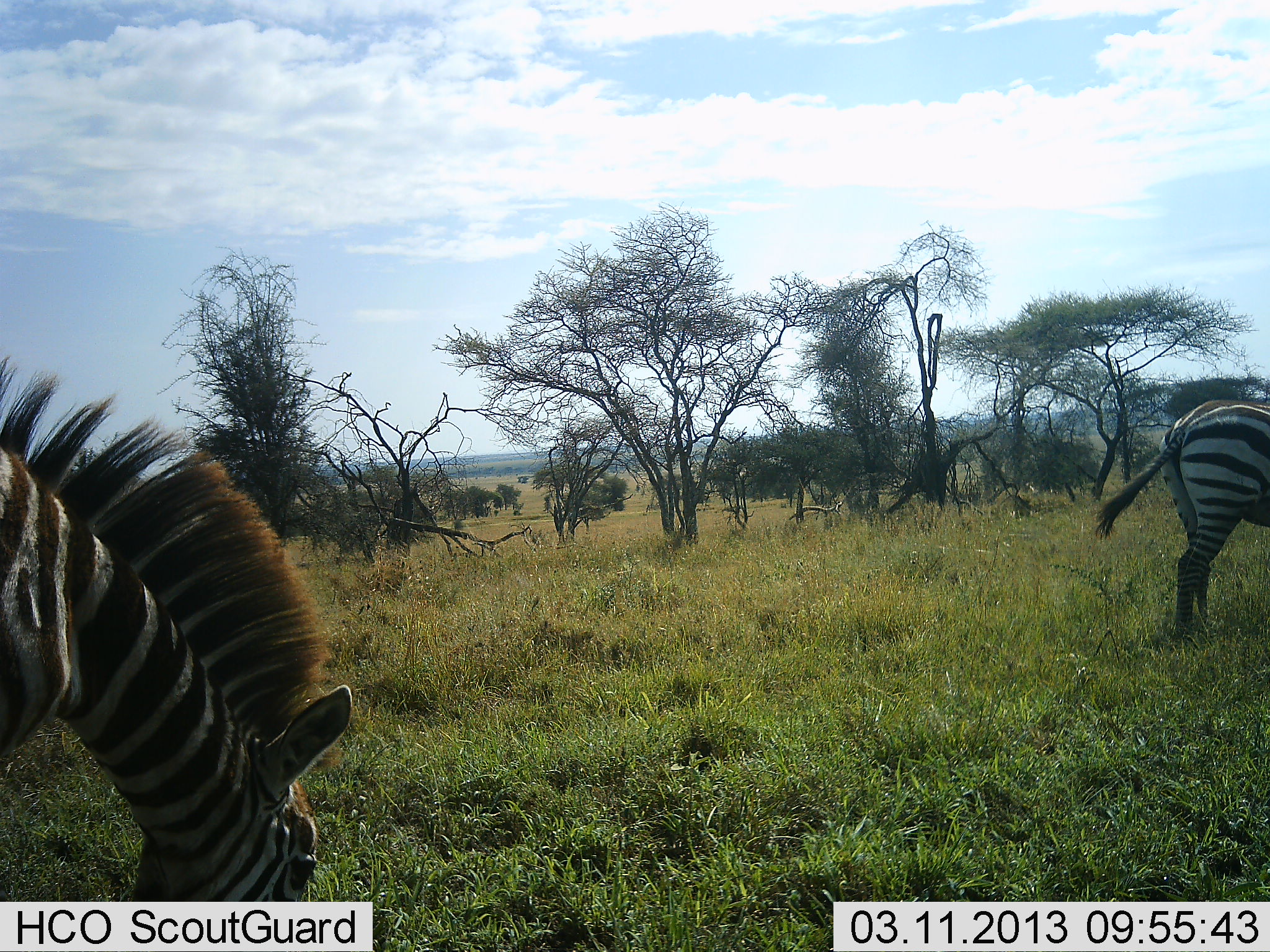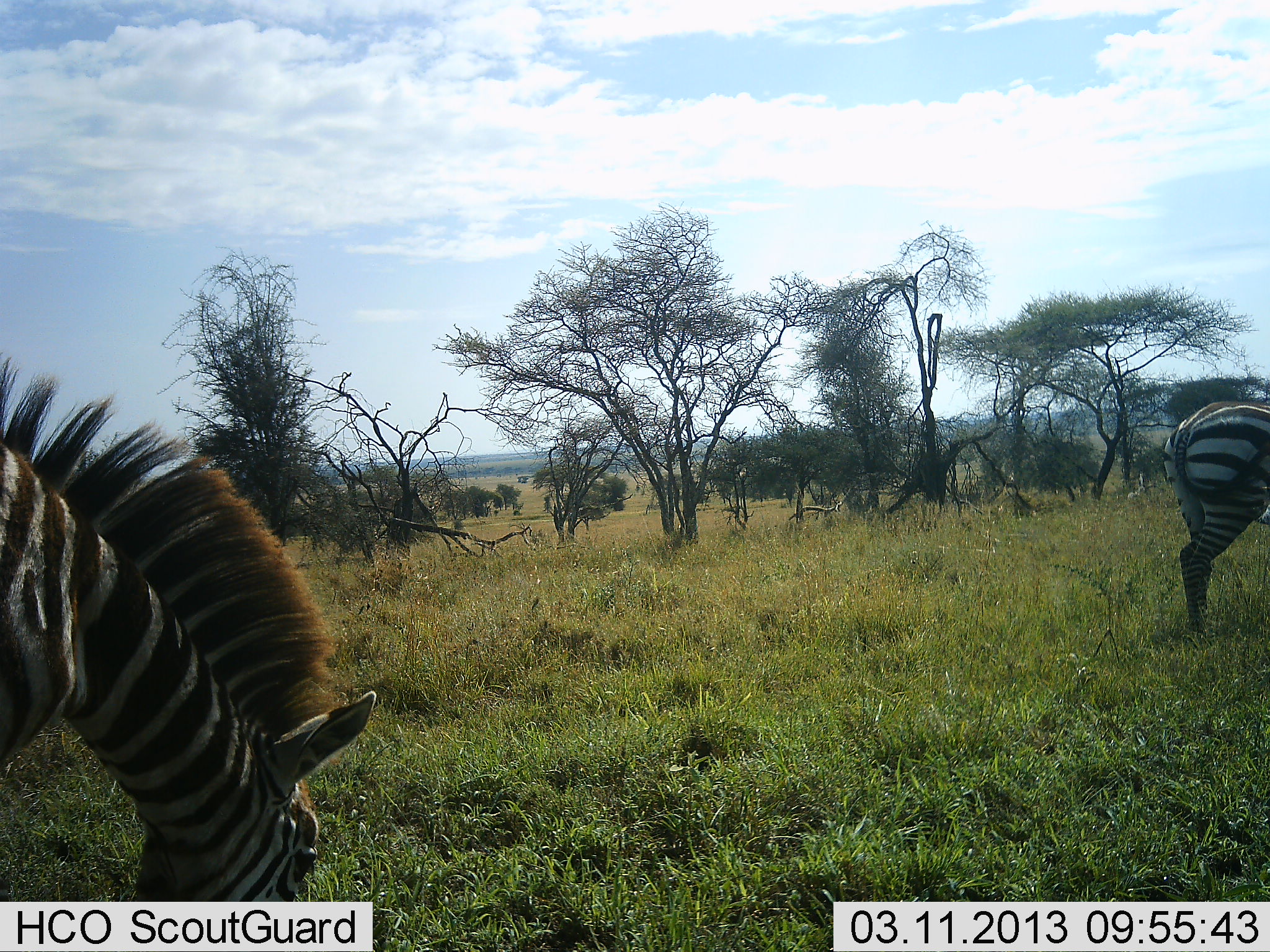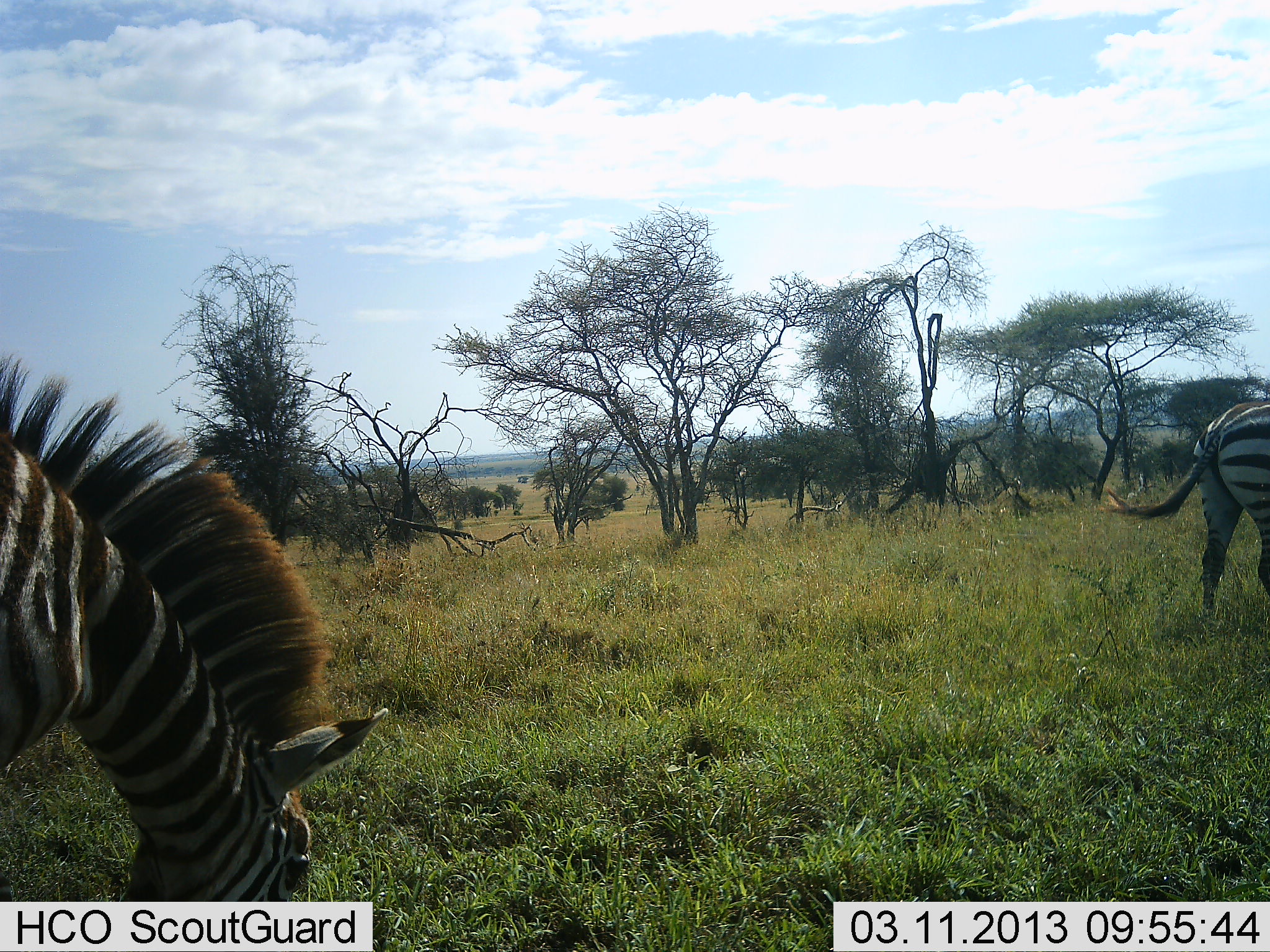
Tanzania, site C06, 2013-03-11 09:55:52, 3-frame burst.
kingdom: Animalia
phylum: Chordata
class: Mammalia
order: Perissodactyla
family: Equidae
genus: Equus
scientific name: Equus quagga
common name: plains zebra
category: zebra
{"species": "zebra (plains zebra) (Equus quagga)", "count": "2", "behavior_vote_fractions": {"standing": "39%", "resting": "0%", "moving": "20%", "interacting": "0%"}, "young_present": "2%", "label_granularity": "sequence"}